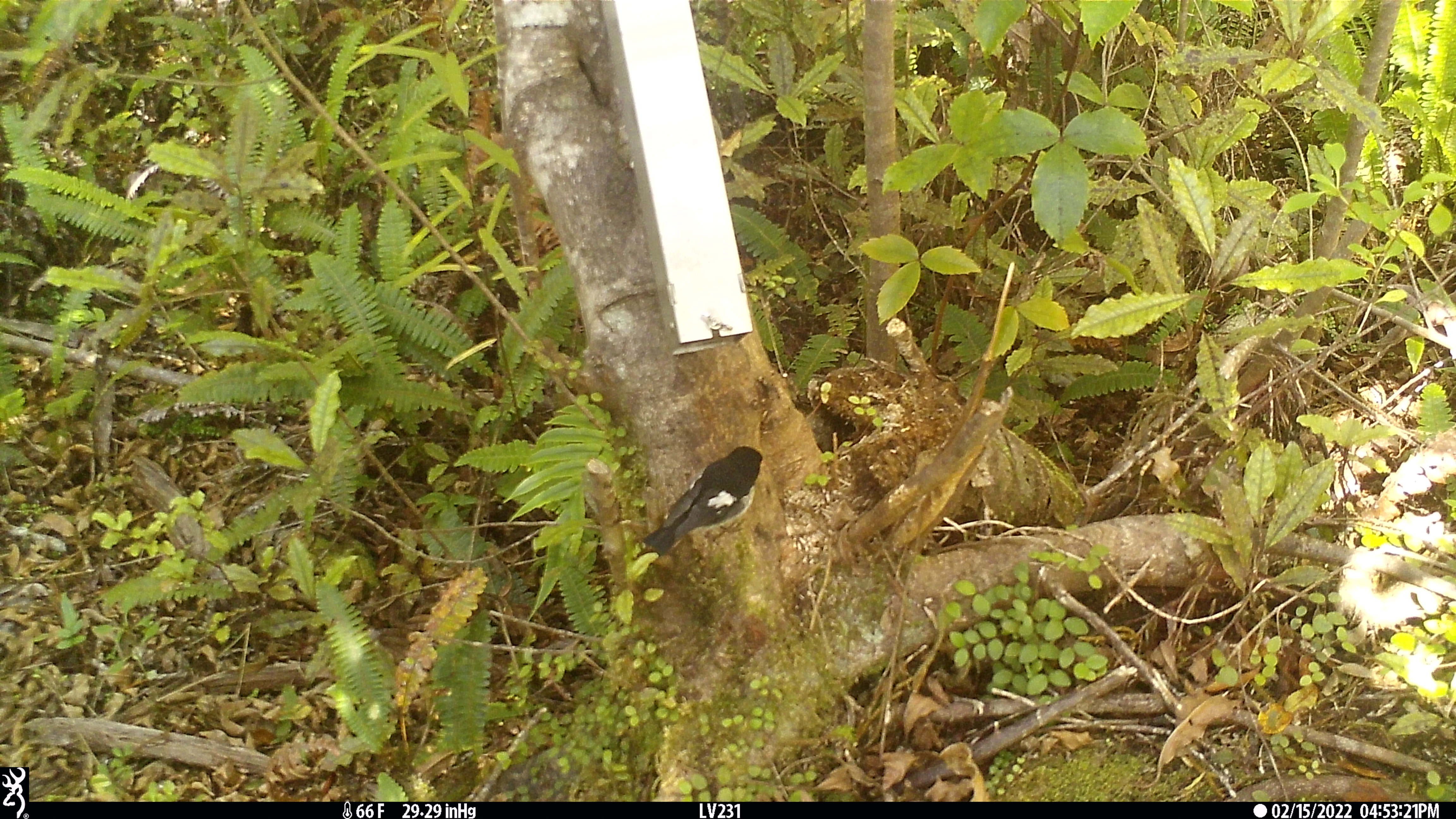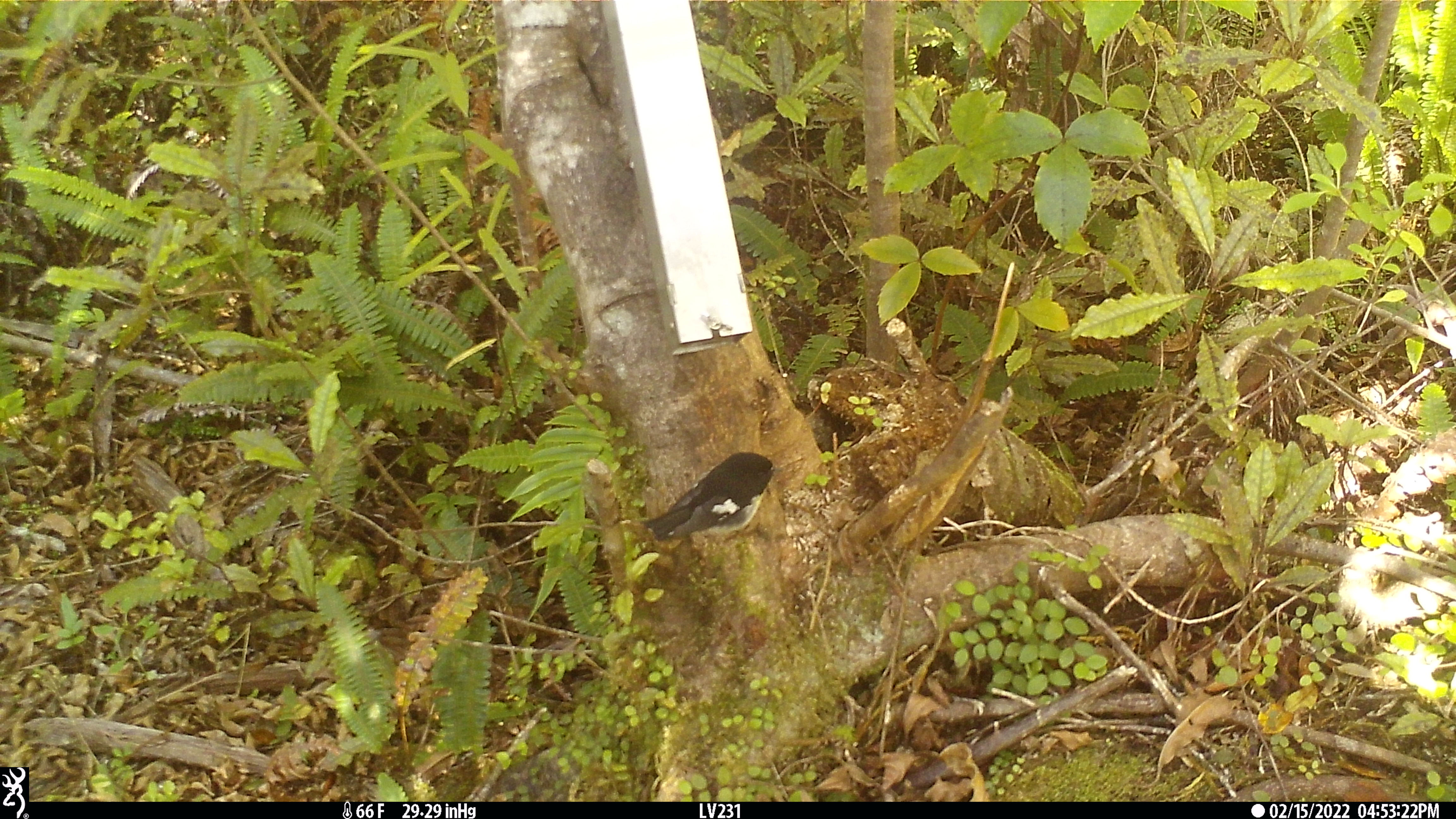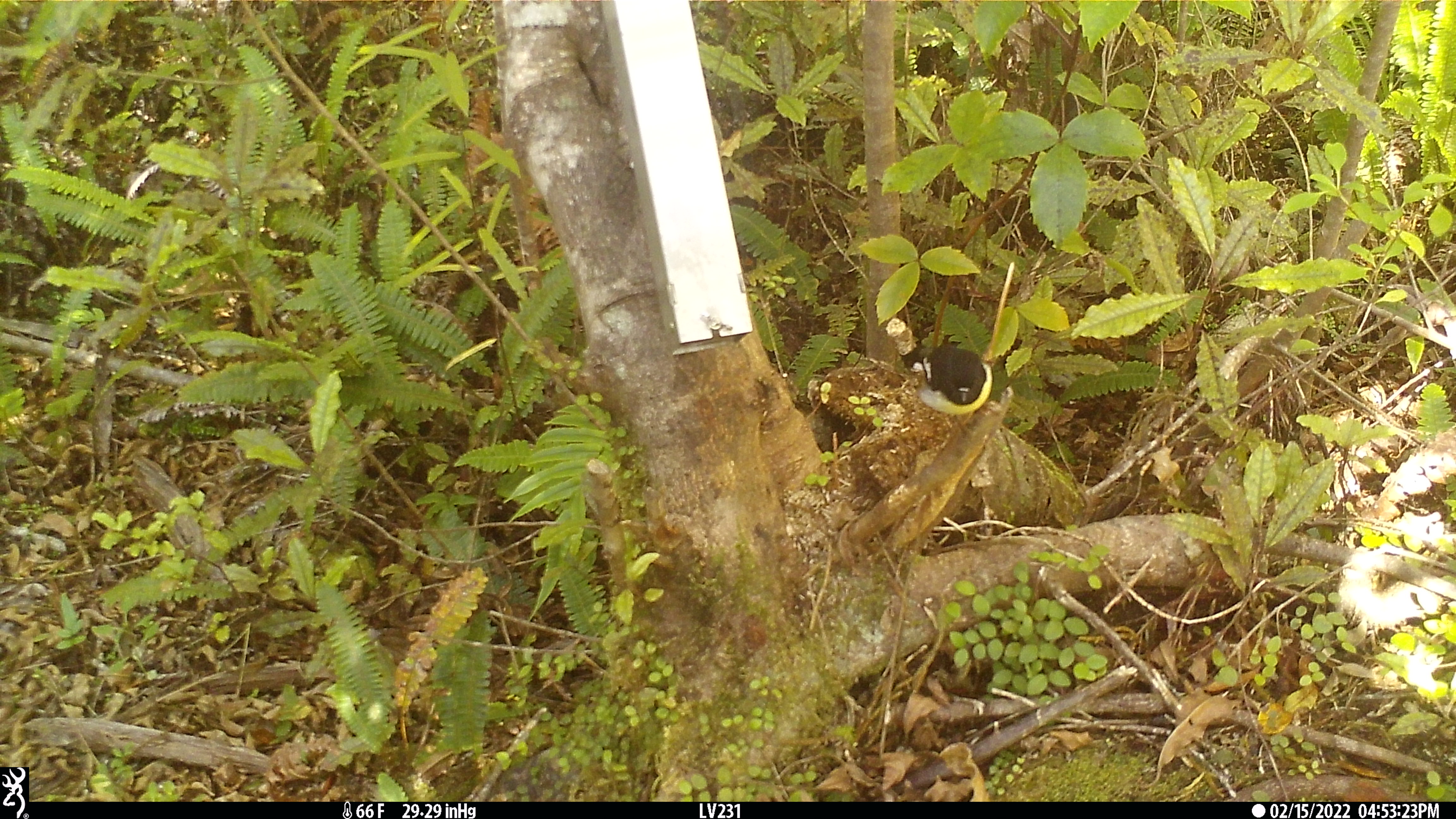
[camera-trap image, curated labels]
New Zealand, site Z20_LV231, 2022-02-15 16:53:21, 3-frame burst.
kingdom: Animalia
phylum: Chordata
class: Aves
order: Passeriformes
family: Petroicidae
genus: Petroica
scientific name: Petroica macrocephala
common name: tomtit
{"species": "tomtit (Petroica macrocephala)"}